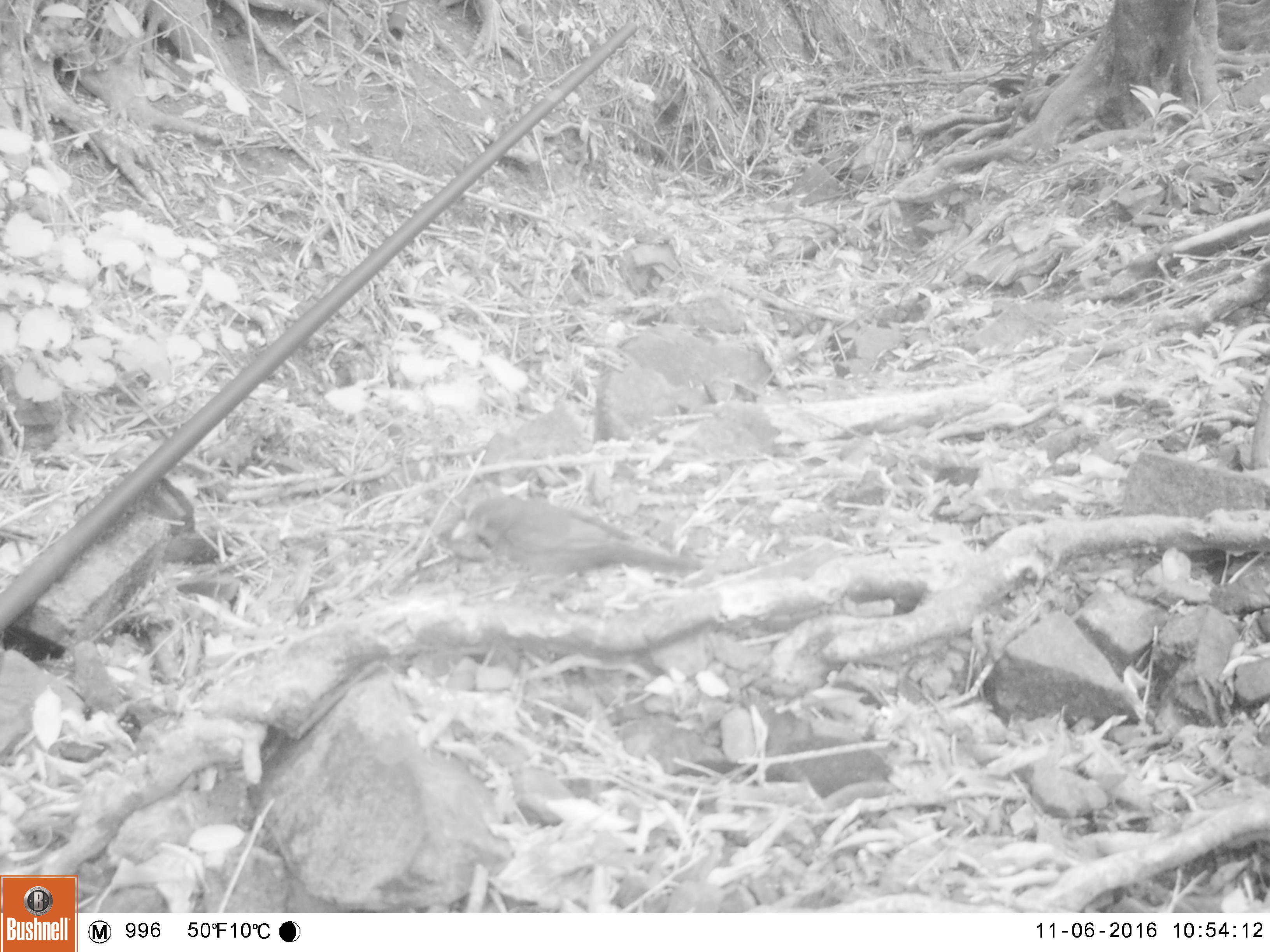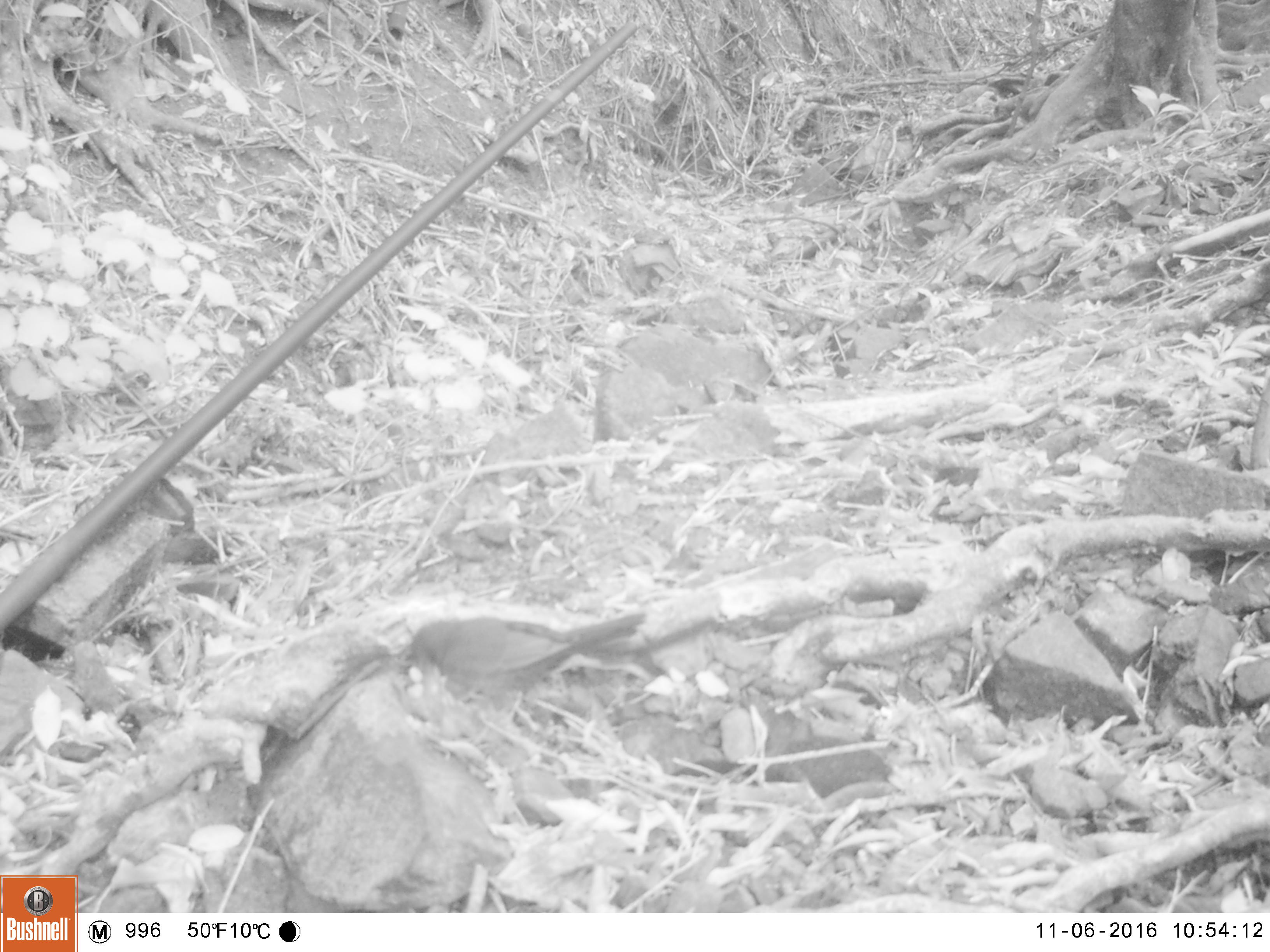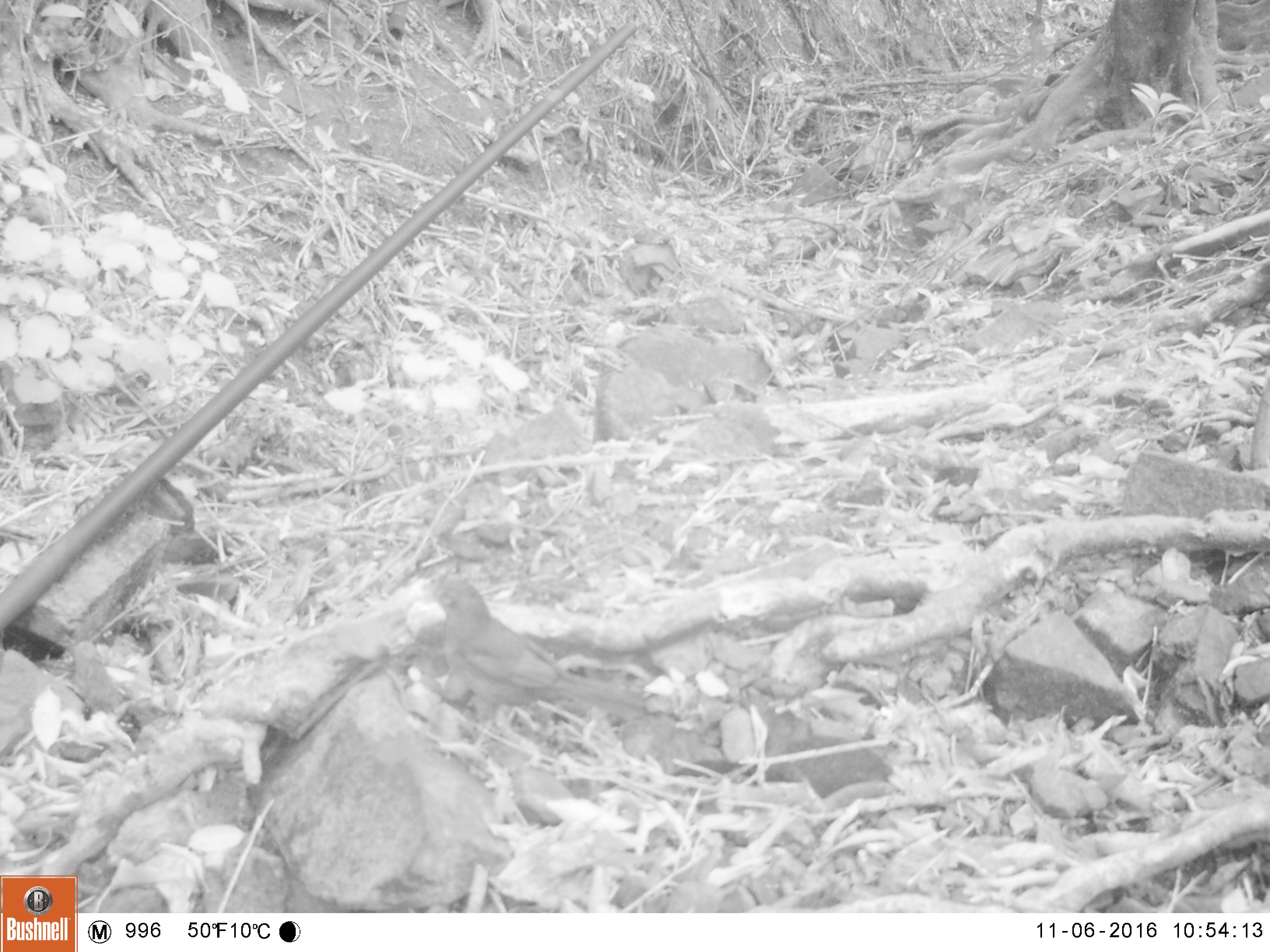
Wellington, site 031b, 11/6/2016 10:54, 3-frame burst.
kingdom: Animalia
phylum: Chordata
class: Aves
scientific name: Aves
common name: bird